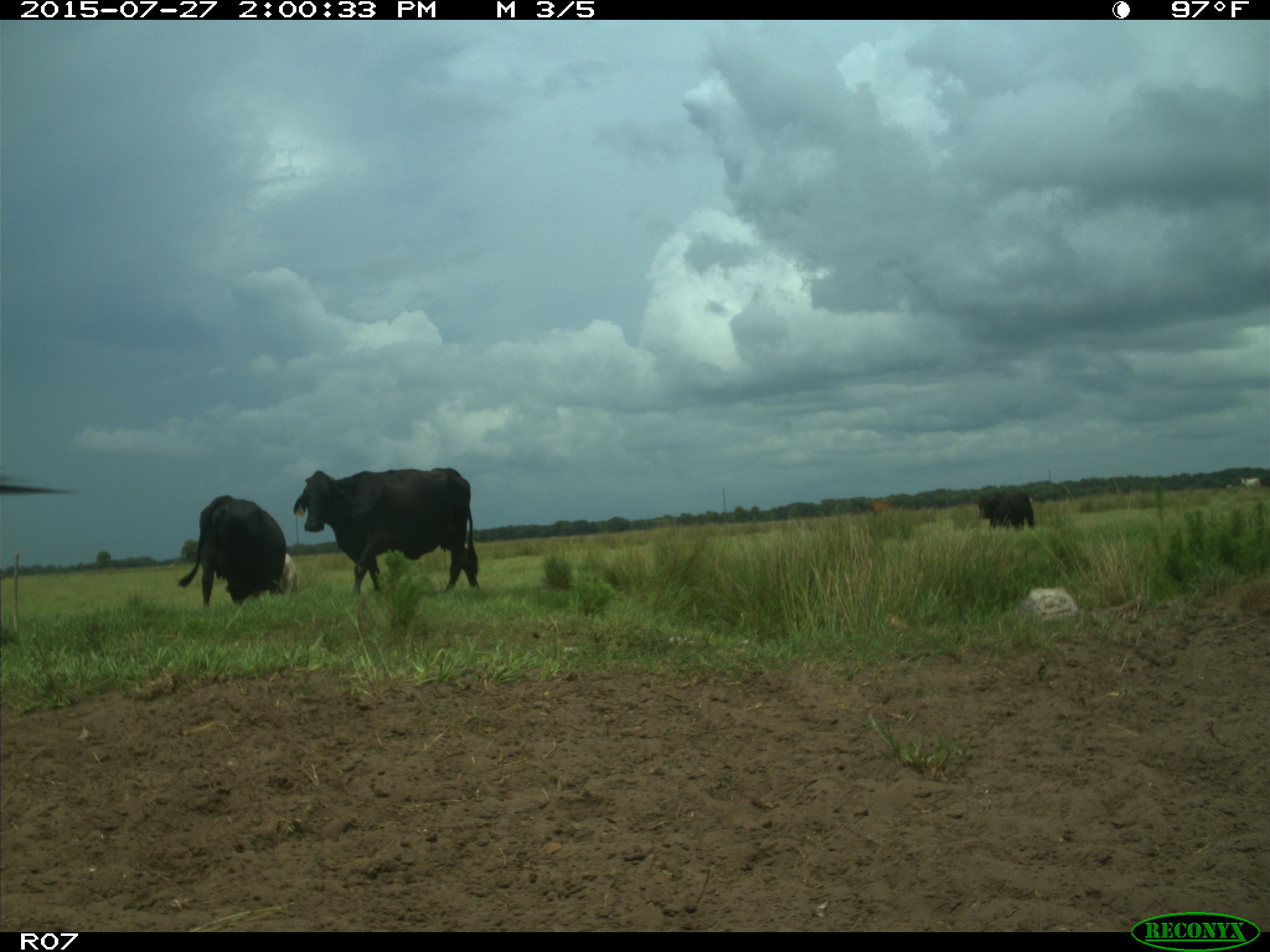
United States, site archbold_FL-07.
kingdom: Animalia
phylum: Chordata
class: Mammalia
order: Artiodactyla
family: Bovidae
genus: Bos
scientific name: Bos taurus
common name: domestic cow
Bos taurus (domestic cow).